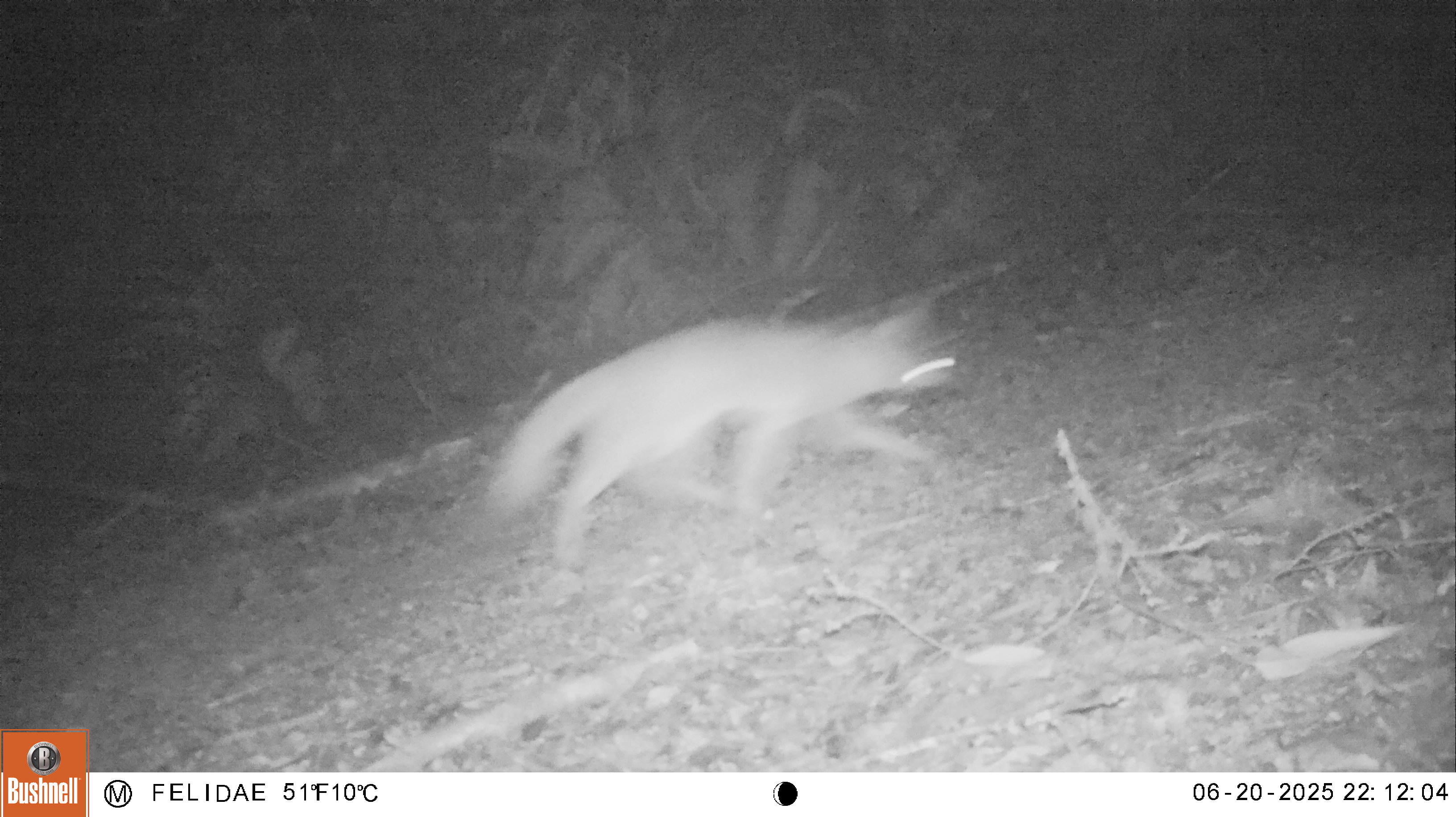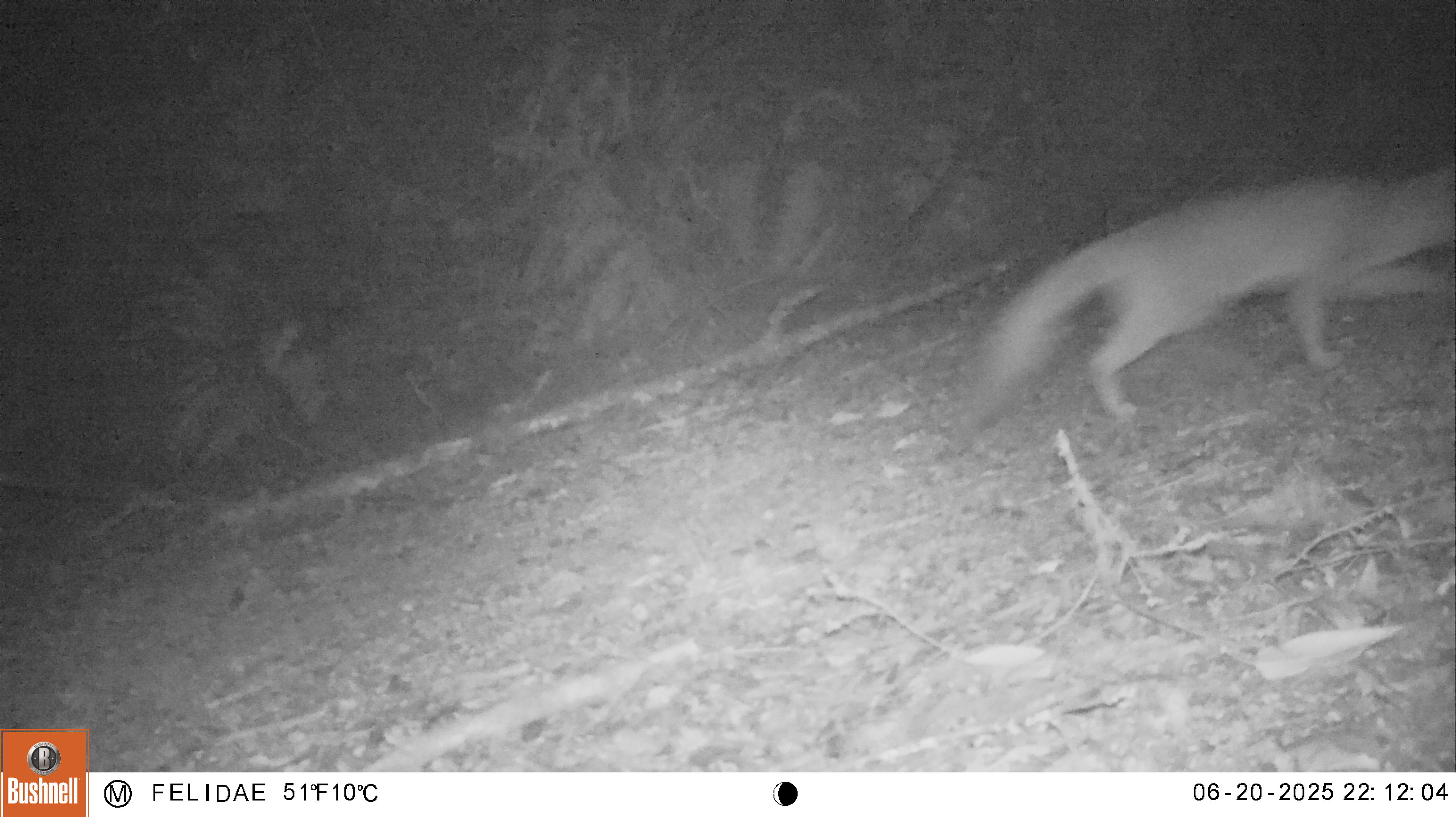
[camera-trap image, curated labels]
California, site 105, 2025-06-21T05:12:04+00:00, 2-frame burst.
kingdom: Animalia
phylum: Chordata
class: Mammalia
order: Carnivora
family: Canidae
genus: Urocyon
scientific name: Urocyon cinereoargenteus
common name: gray fox